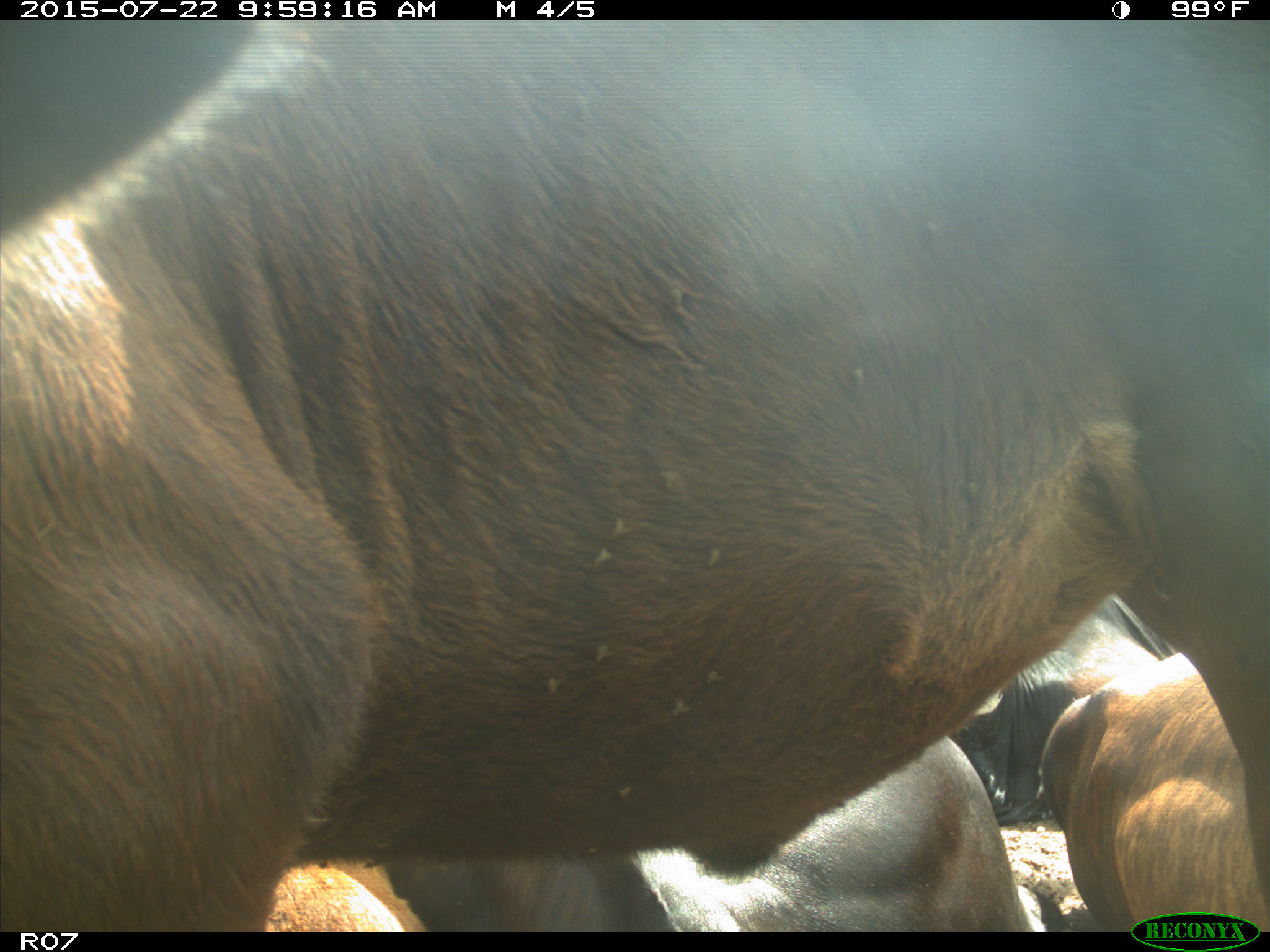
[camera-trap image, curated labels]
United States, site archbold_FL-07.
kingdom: Animalia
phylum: Chordata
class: Mammalia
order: Artiodactyla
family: Cervidae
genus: Odocoileus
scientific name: Odocoileus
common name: deer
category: unidentified deer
Unidentified deer (deer) (Odocoileus).